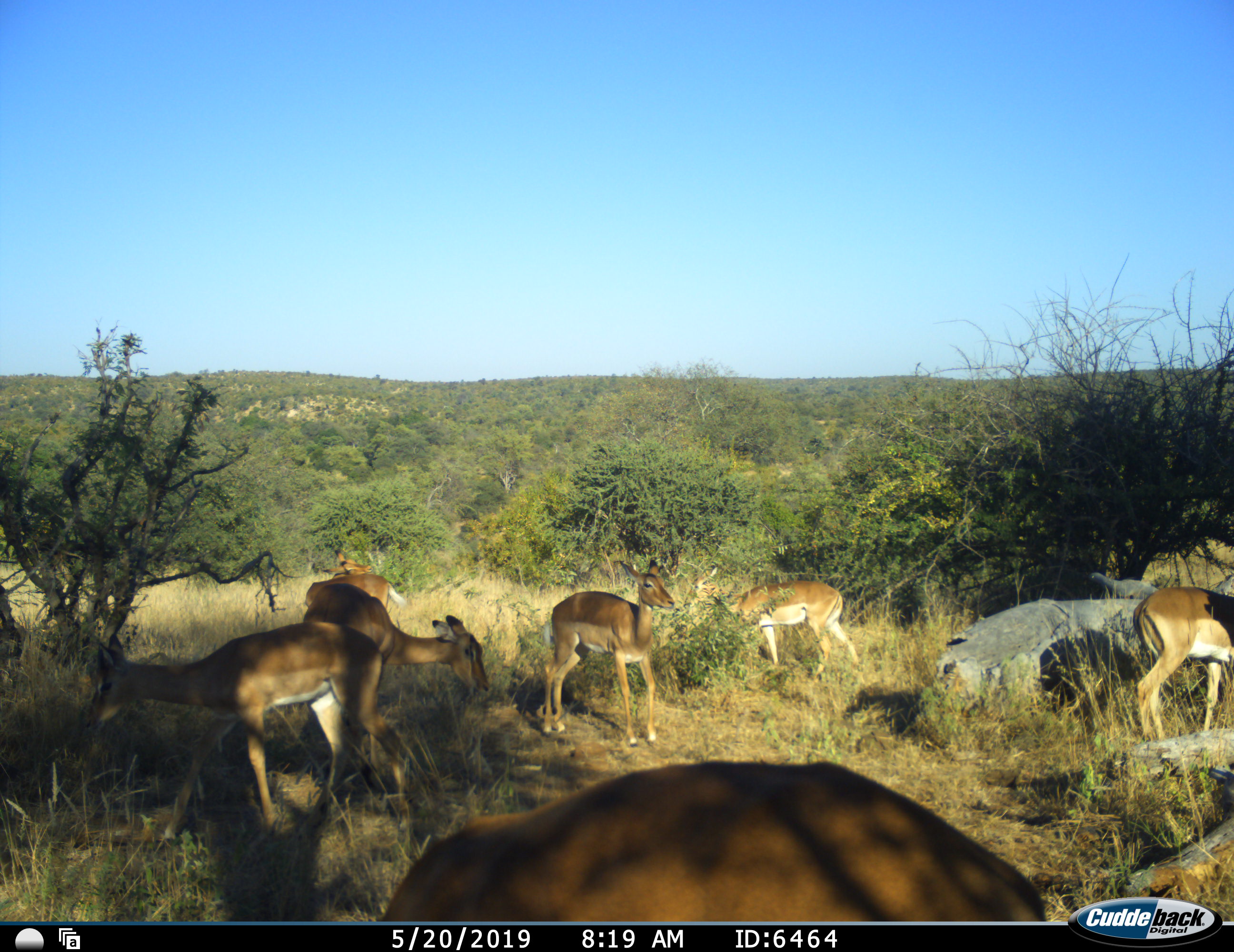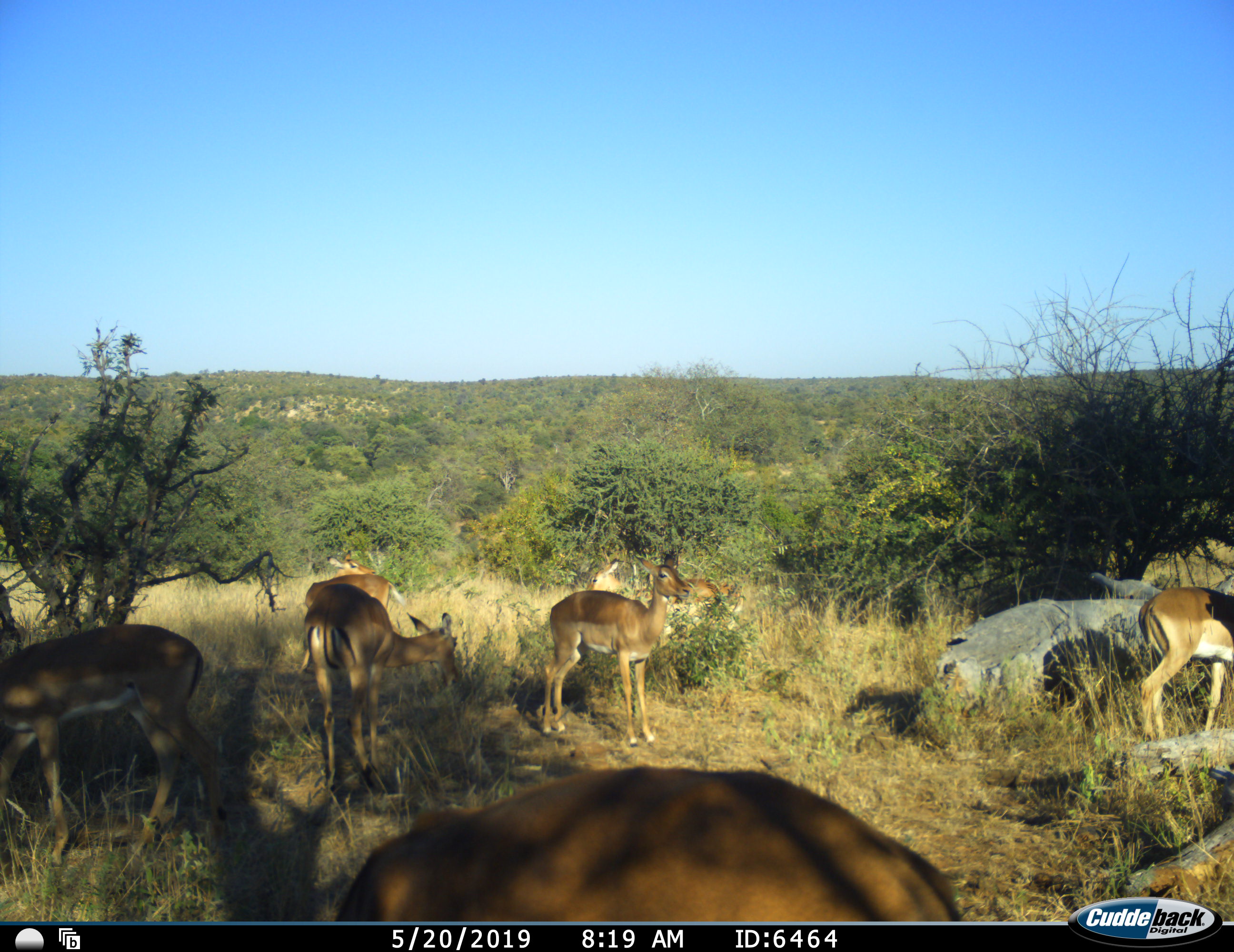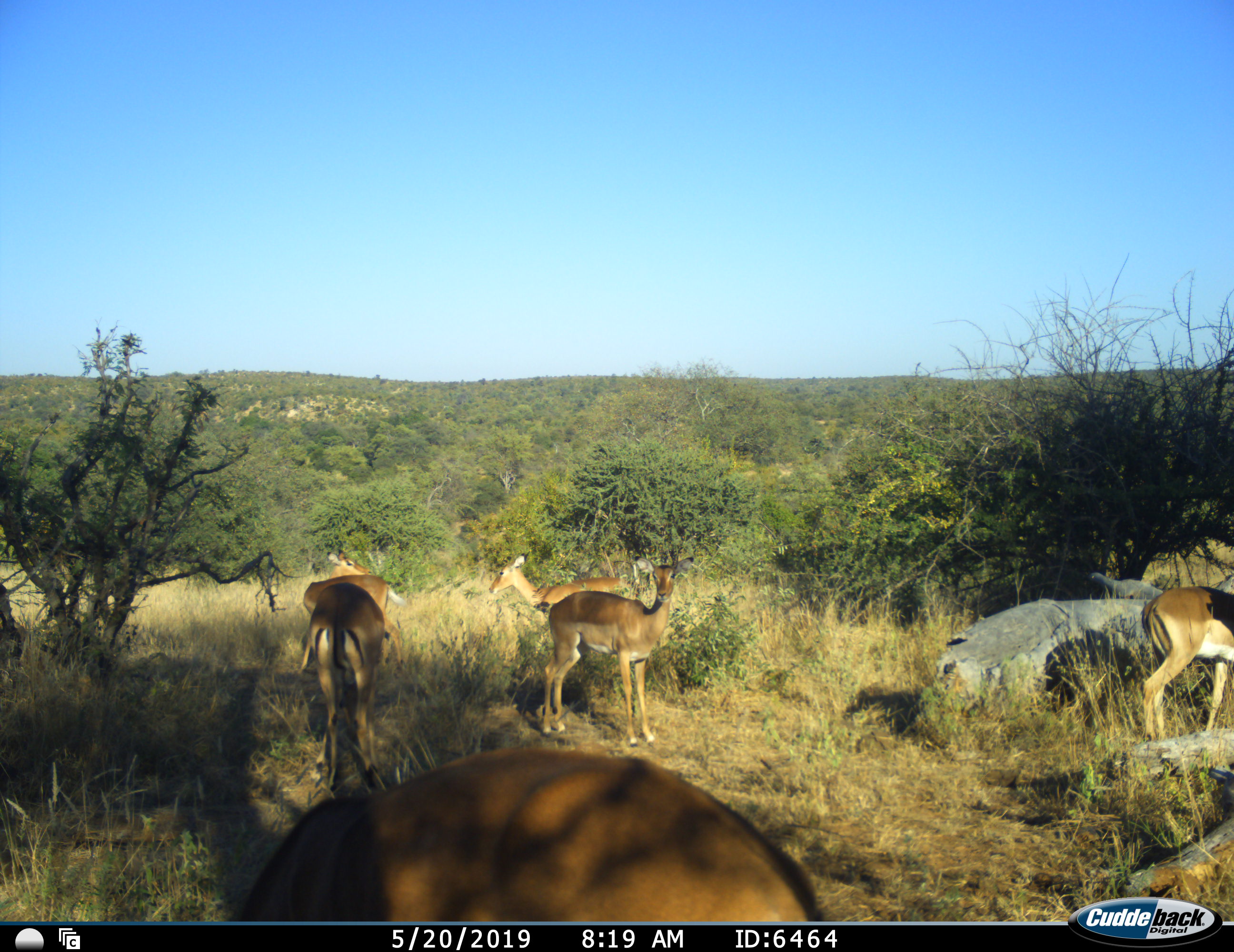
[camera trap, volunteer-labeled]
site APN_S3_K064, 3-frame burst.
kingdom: Animalia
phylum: Chordata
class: Mammalia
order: Artiodactyla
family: Bovidae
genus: Aepyceros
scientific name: Aepyceros melampus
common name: impala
Impala (Aepyceros melampus), count 7. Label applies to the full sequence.